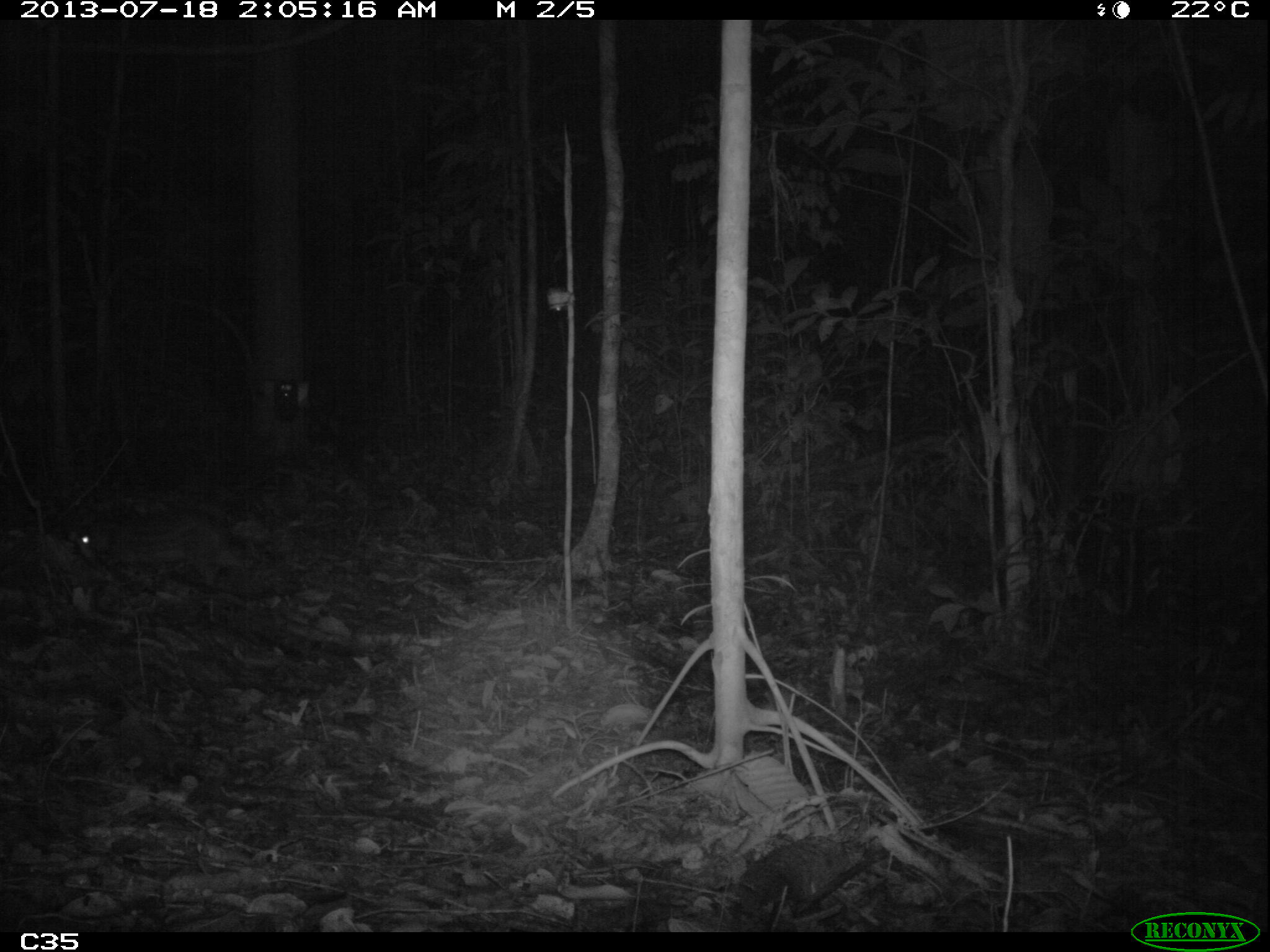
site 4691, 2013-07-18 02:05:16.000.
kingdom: Animalia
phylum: Chordata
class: Mammalia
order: Rodentia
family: Cuniculidae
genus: Cuniculus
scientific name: Cuniculus paca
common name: spotted paca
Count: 1.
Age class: adult.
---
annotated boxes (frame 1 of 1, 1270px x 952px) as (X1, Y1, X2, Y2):
cuniculus paca: (67, 506, 243, 584)